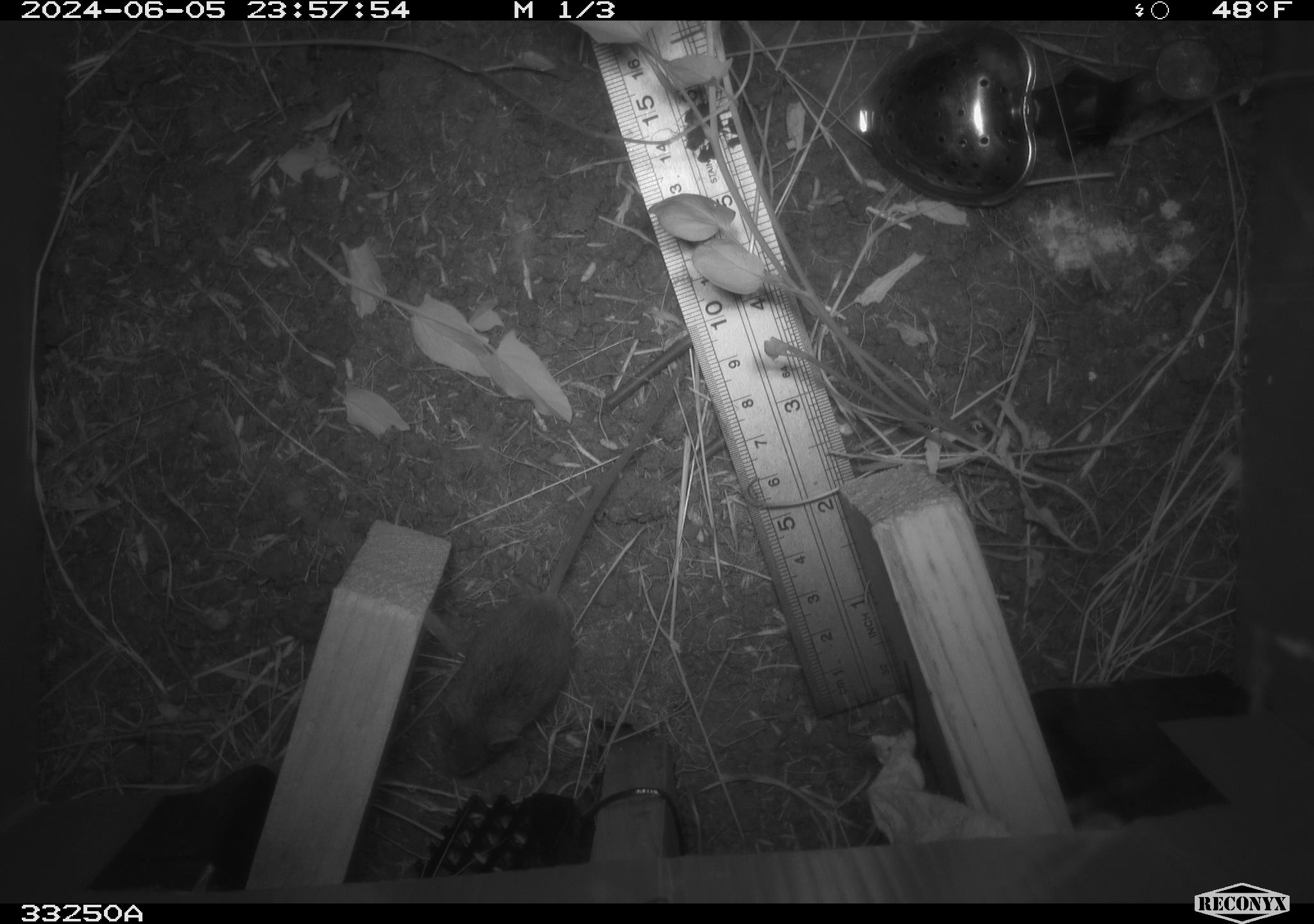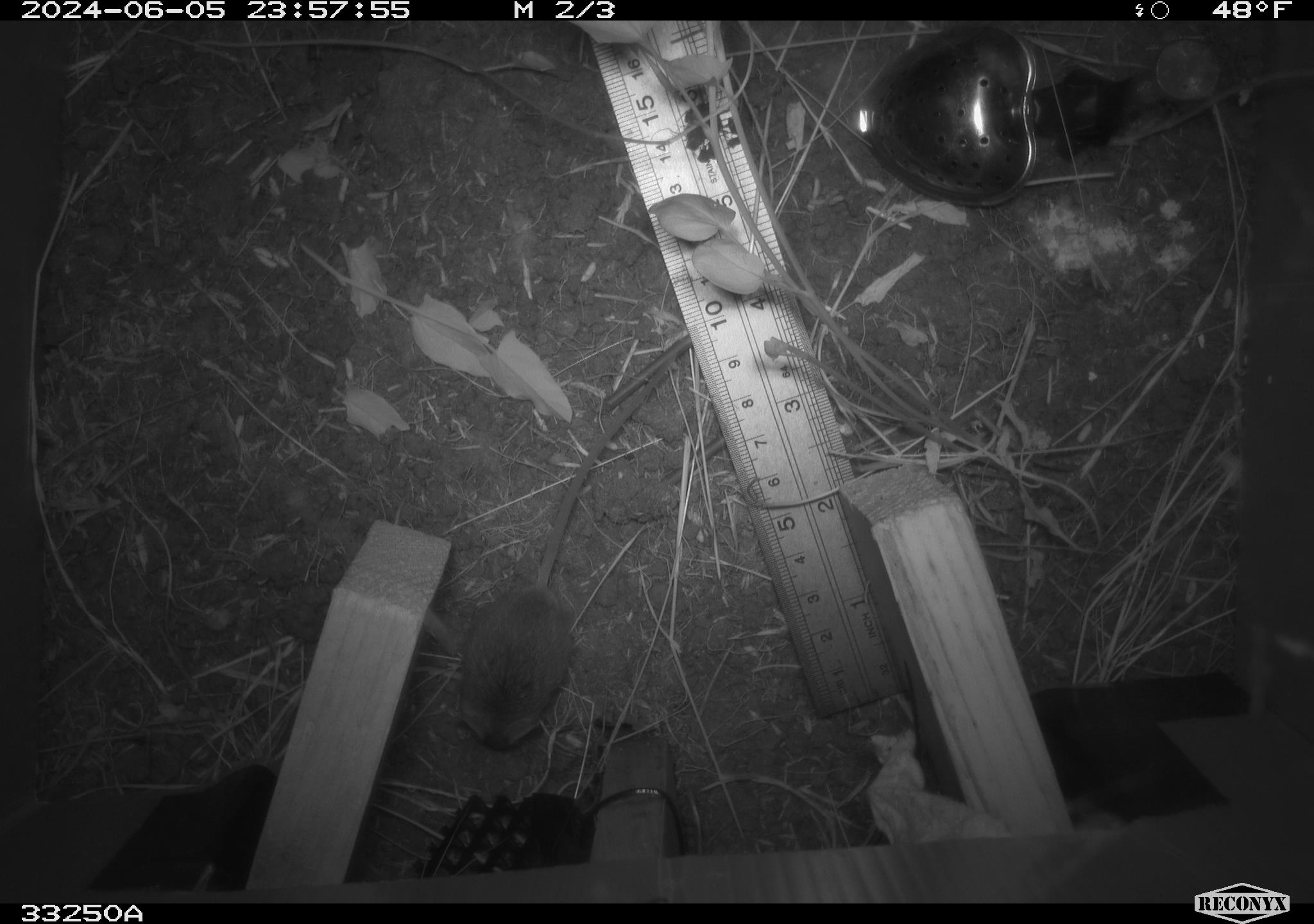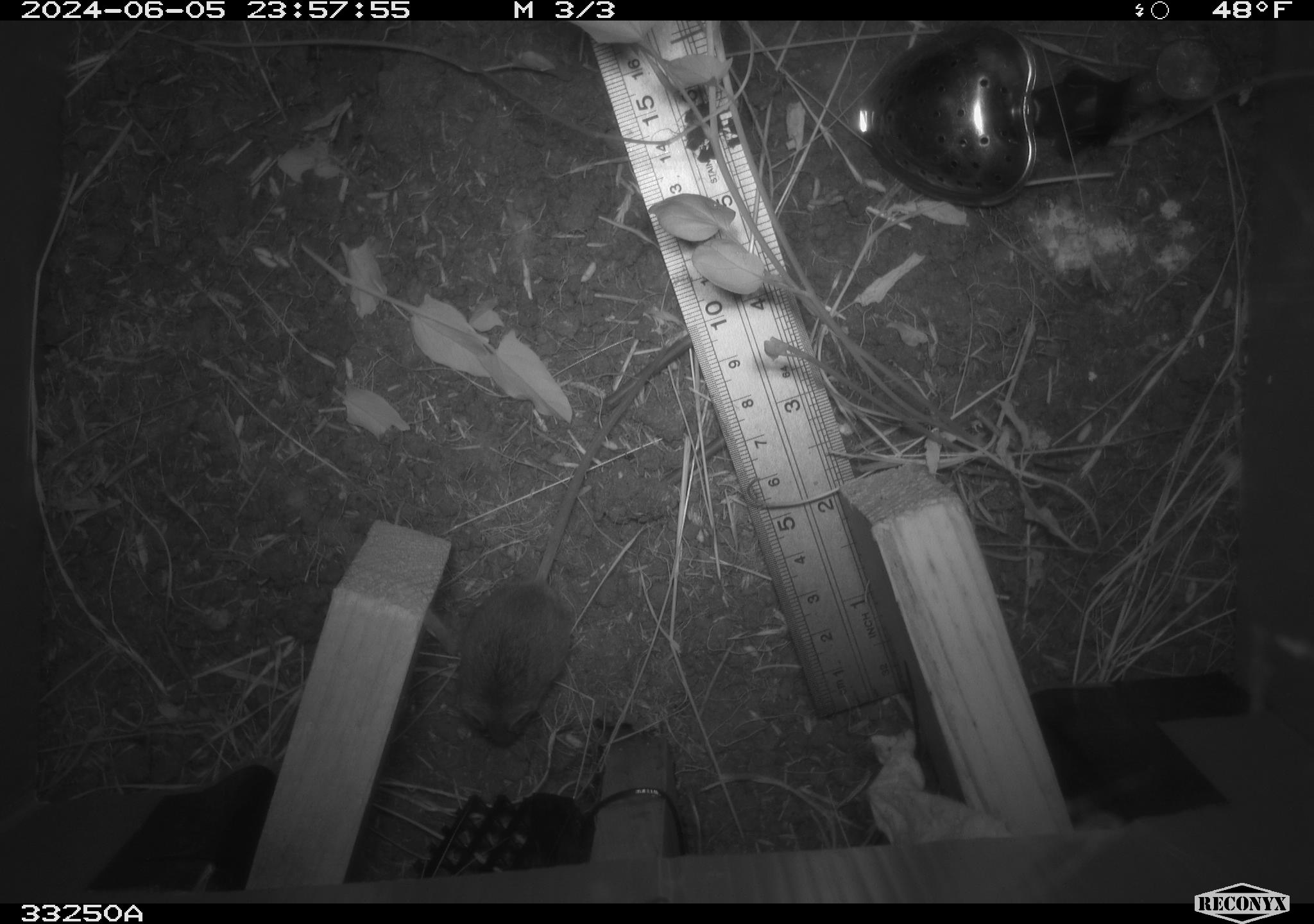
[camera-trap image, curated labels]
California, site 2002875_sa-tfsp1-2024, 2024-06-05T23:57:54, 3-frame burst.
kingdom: Animalia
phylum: Chordata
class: Mammalia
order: Rodentia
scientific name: Rodentia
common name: mouse species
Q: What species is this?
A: Mouse species (Rodentia).